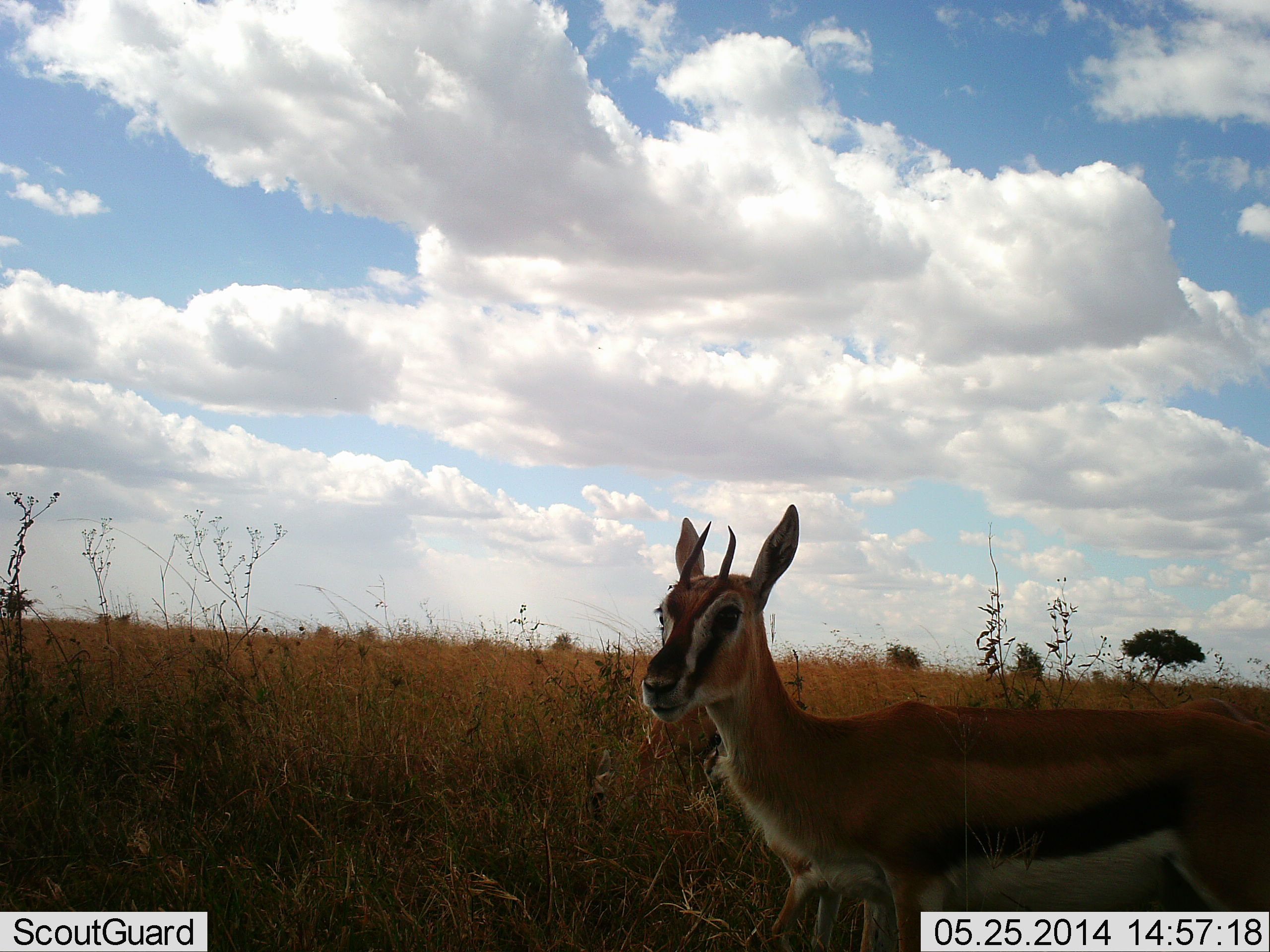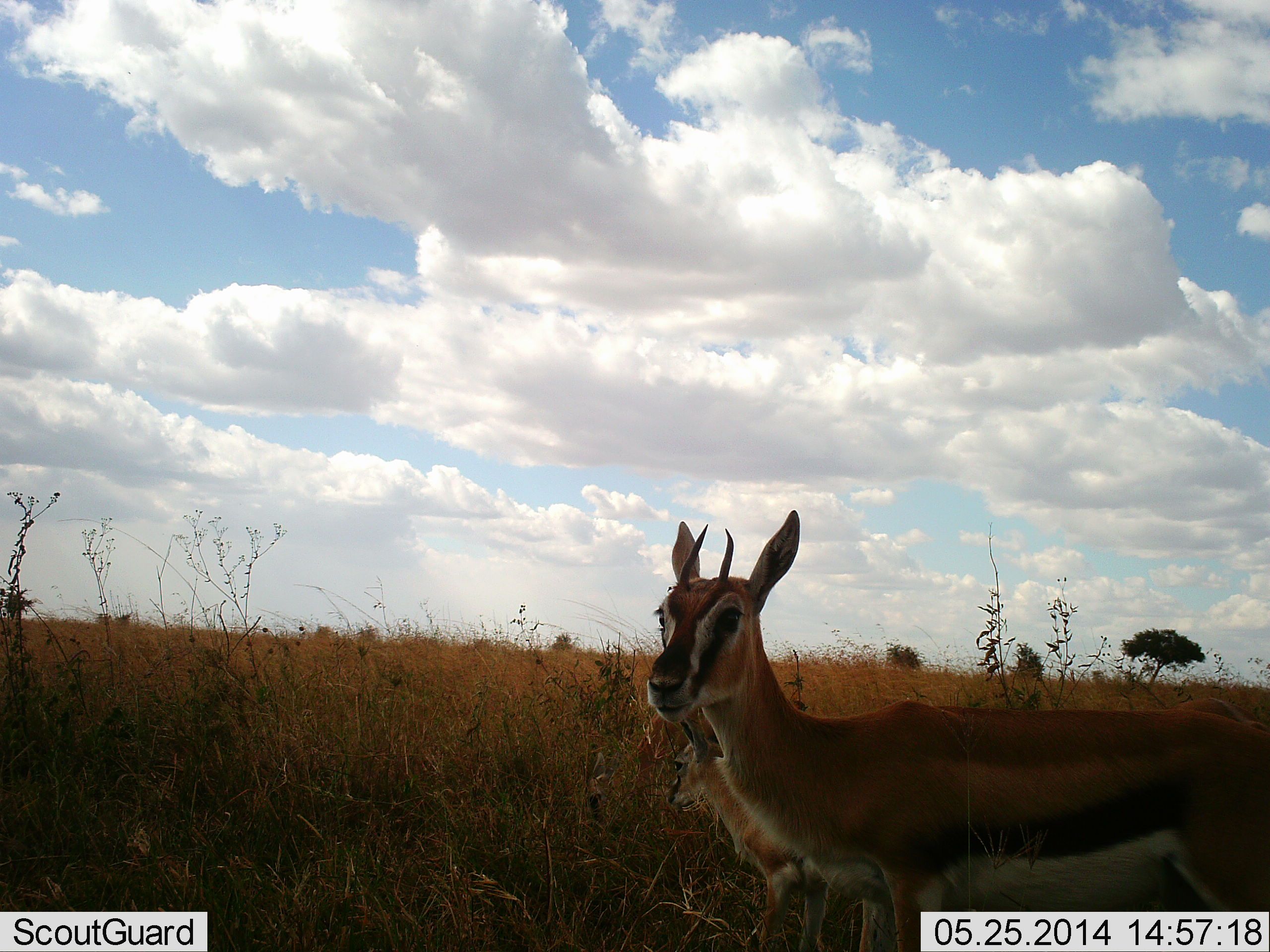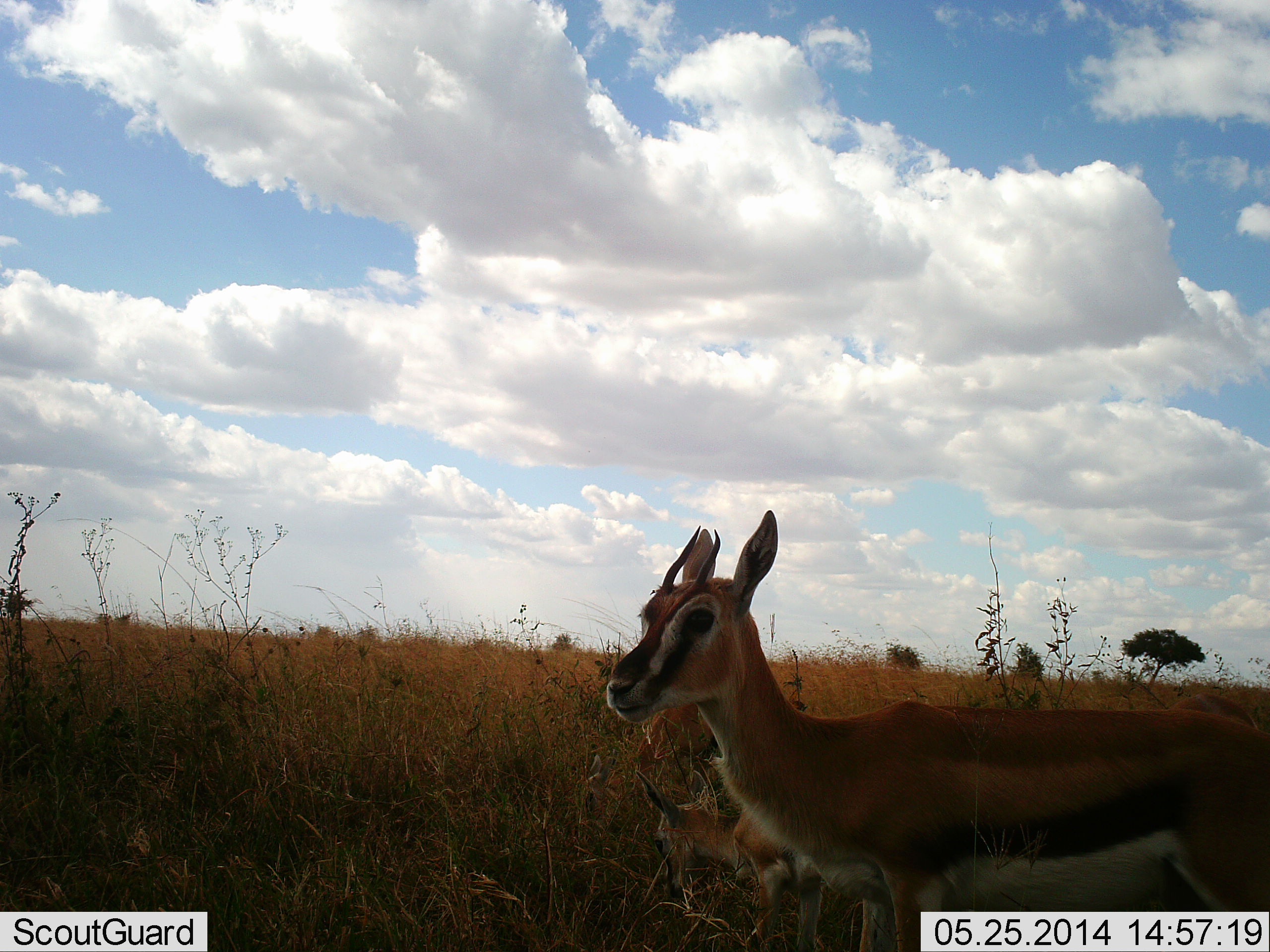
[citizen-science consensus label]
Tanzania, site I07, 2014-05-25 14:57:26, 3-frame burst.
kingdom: Animalia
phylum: Chordata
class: Mammalia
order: Artiodactyla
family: Bovidae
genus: Eudorcas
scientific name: Eudorcas thomsonii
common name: thomson's gazelle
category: gazellethomsons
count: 2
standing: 100%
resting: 0%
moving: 0%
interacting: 0%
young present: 30%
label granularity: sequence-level